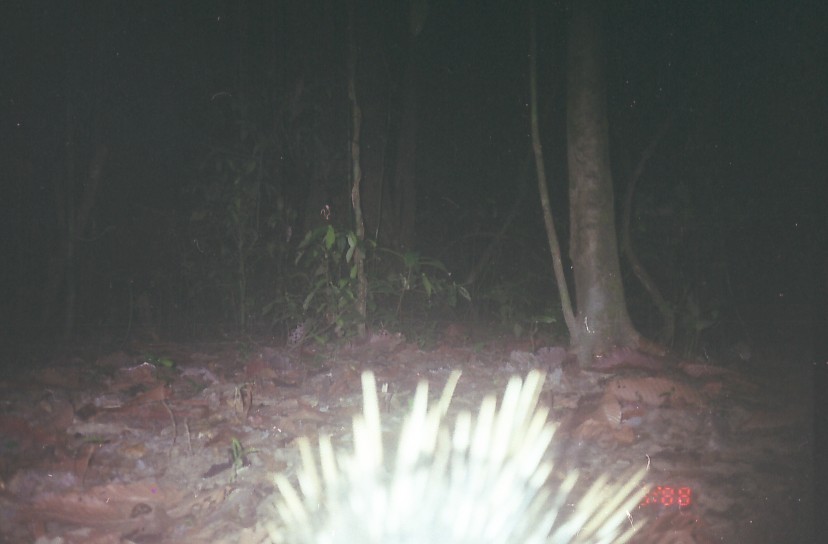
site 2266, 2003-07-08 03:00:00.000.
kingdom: Animalia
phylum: Chordata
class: Mammalia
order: Rodentia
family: Hystricidae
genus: Hystrix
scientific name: Hystrix brachyura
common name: east asian porcupine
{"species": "Hystrix brachyura (east asian porcupine)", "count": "1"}